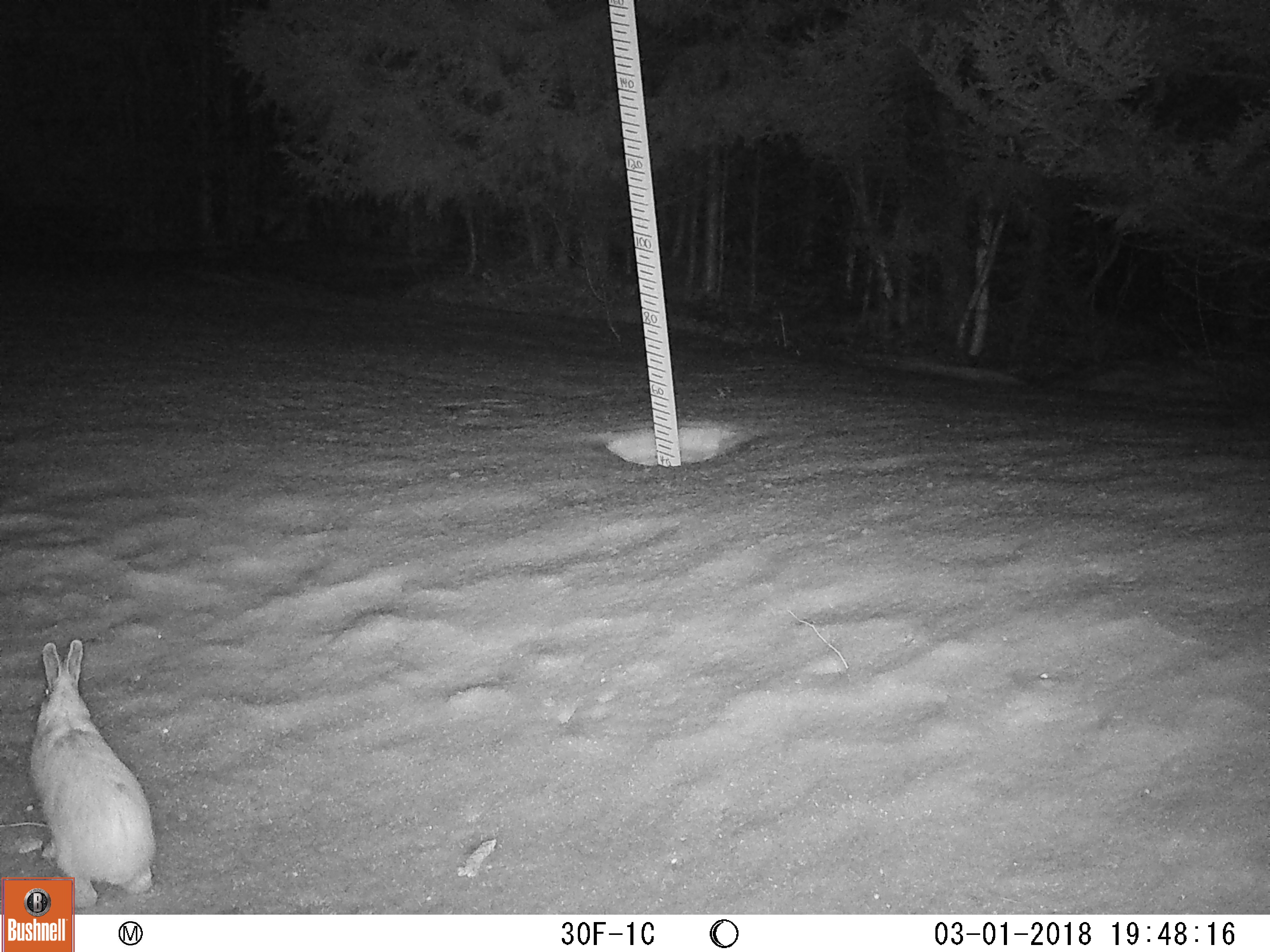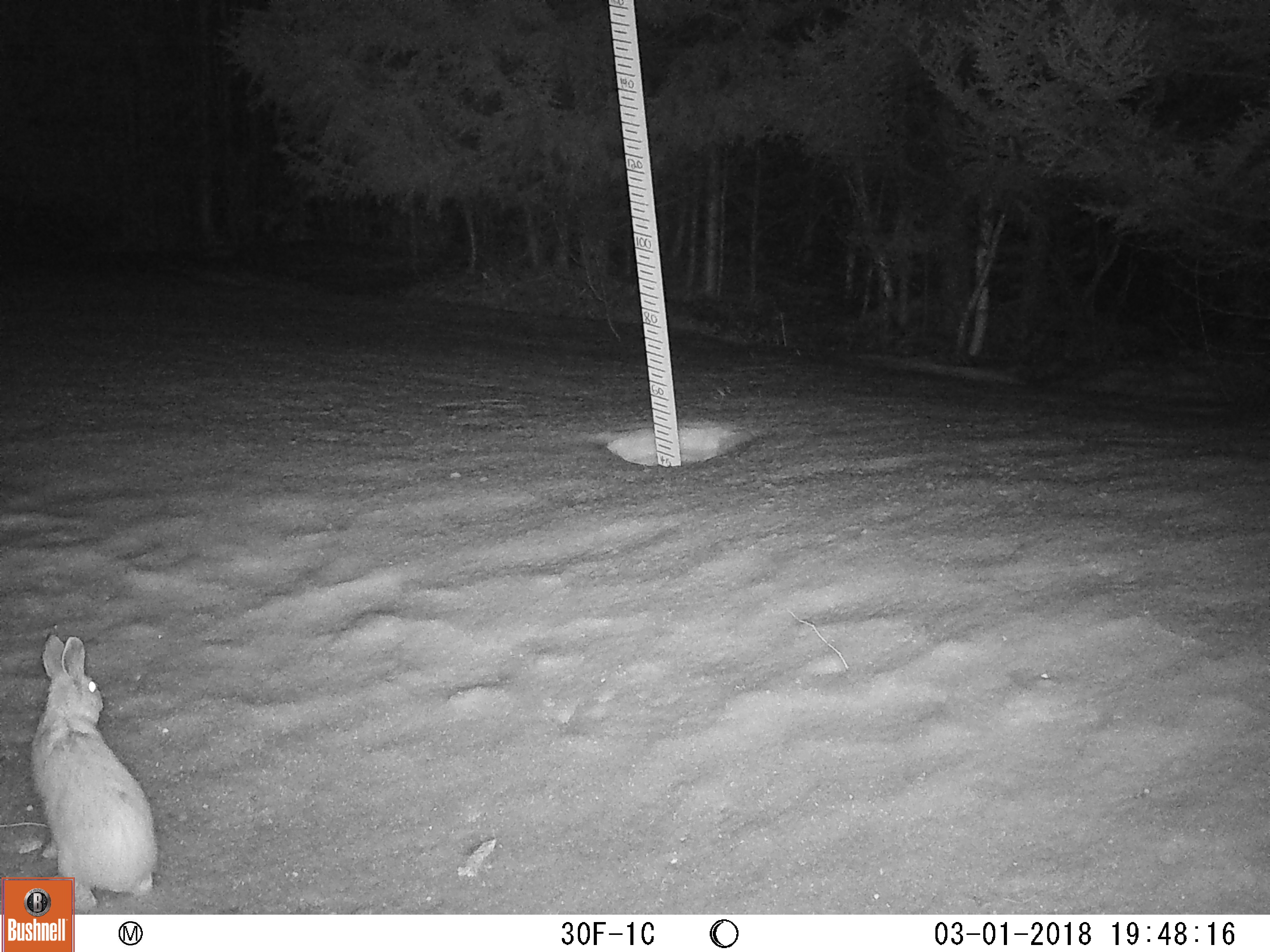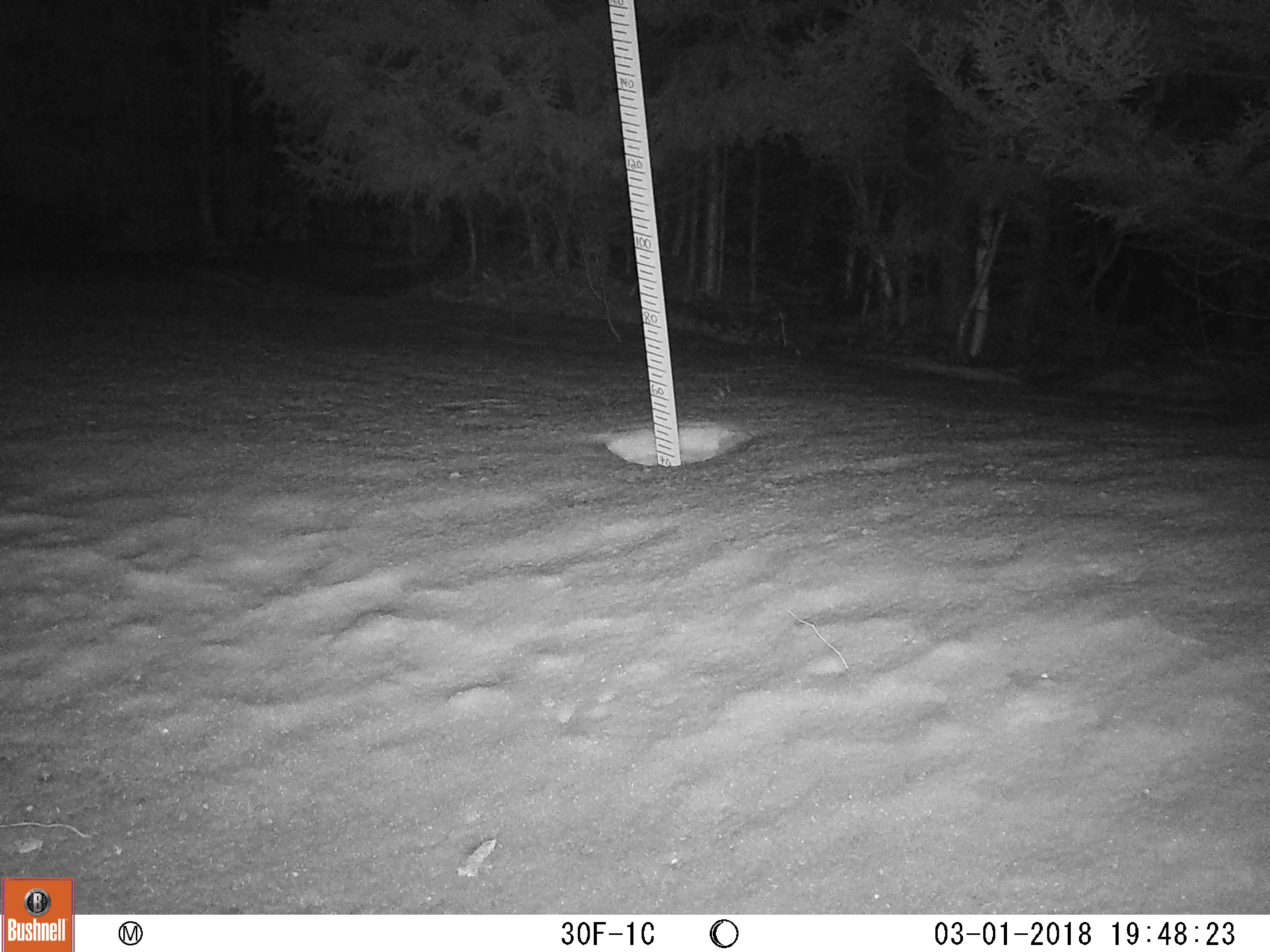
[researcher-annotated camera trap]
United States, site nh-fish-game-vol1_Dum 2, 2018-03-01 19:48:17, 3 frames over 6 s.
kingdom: Animalia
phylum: Chordata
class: Mammalia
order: Lagomorpha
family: Leporidae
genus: Lepus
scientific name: Lepus americanus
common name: snowshoe hare